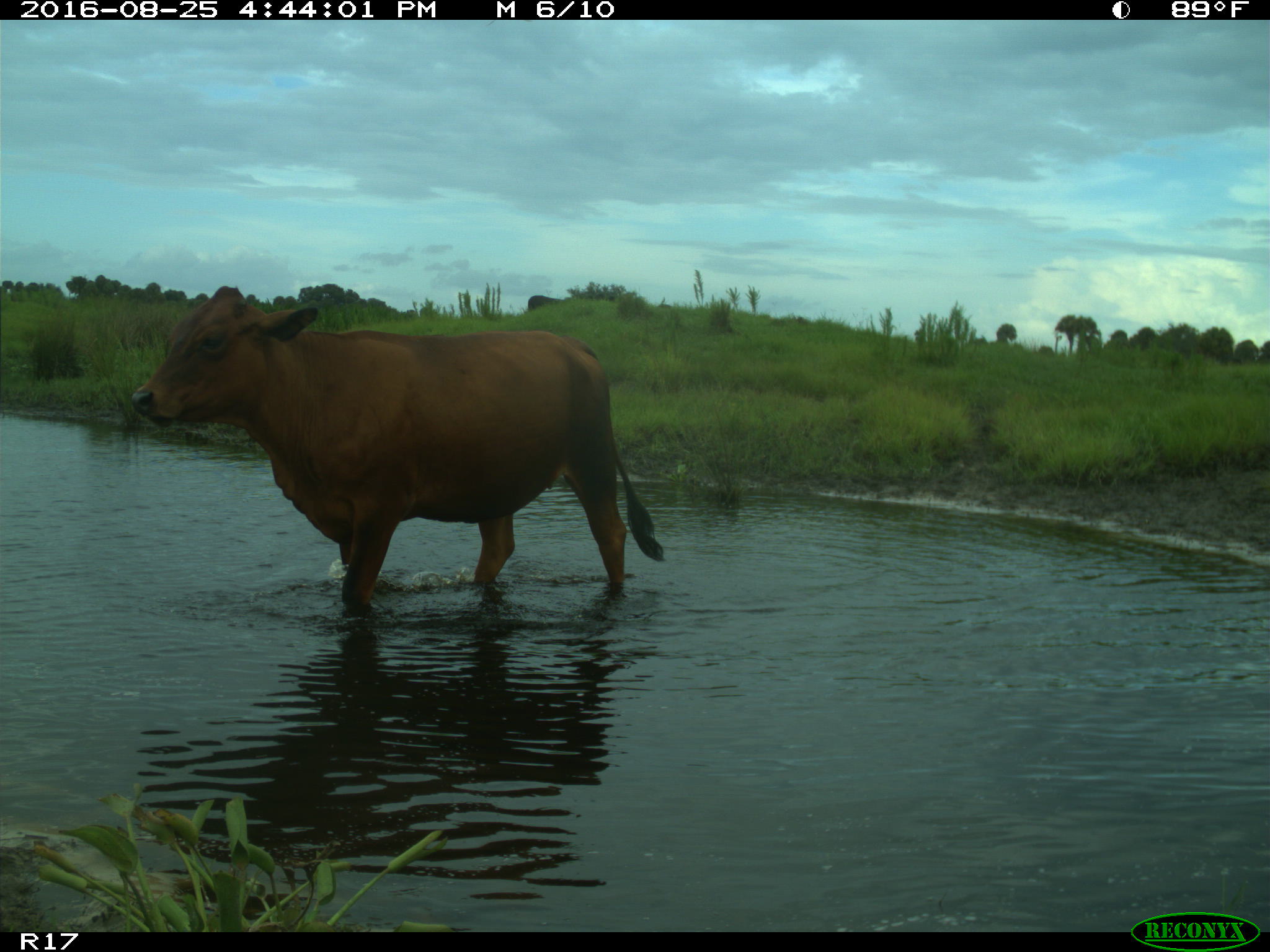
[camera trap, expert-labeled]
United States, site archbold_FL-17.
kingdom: Animalia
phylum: Chordata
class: Mammalia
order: Artiodactyla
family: Bovidae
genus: Bos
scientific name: Bos taurus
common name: domestic cow